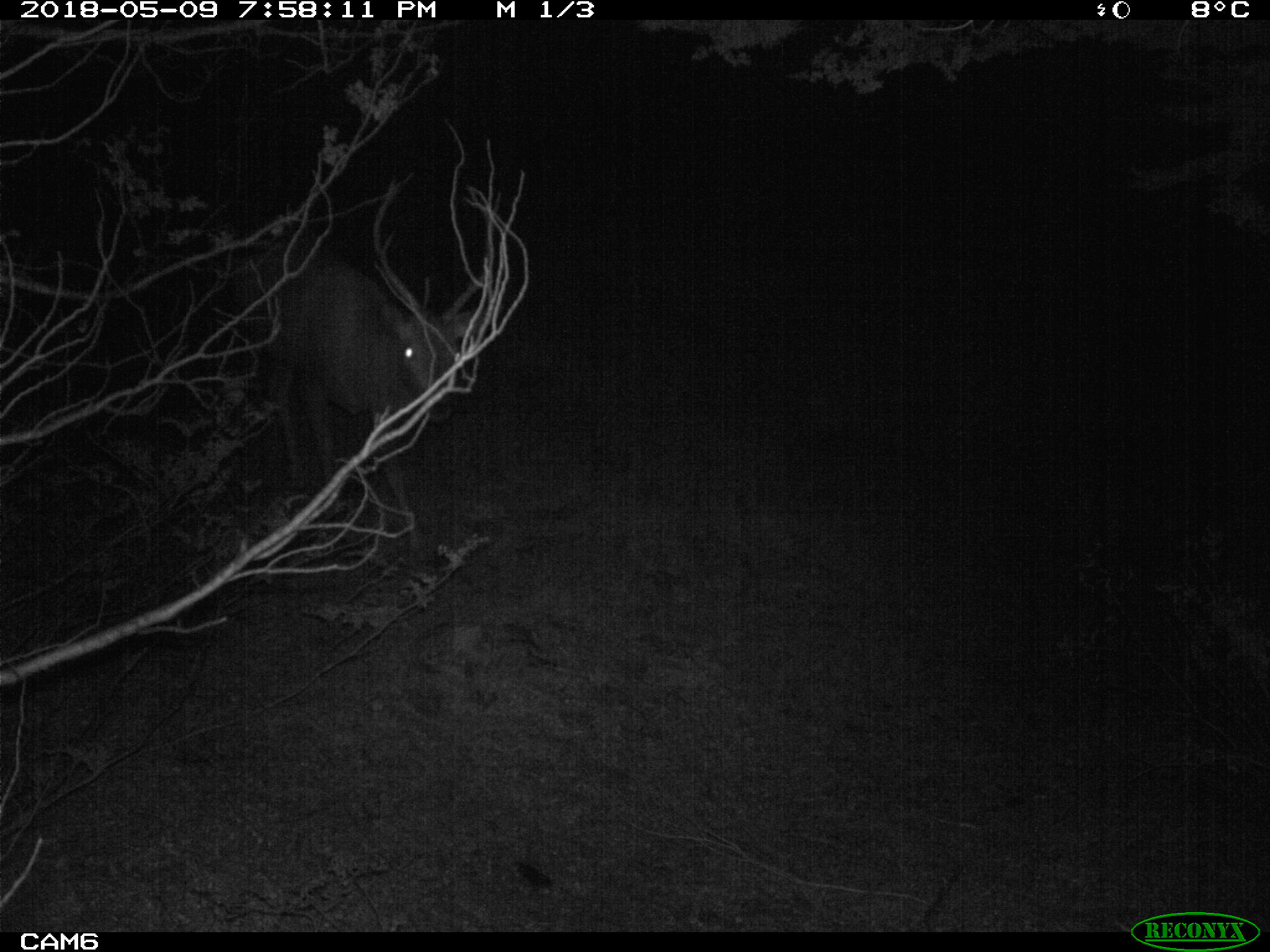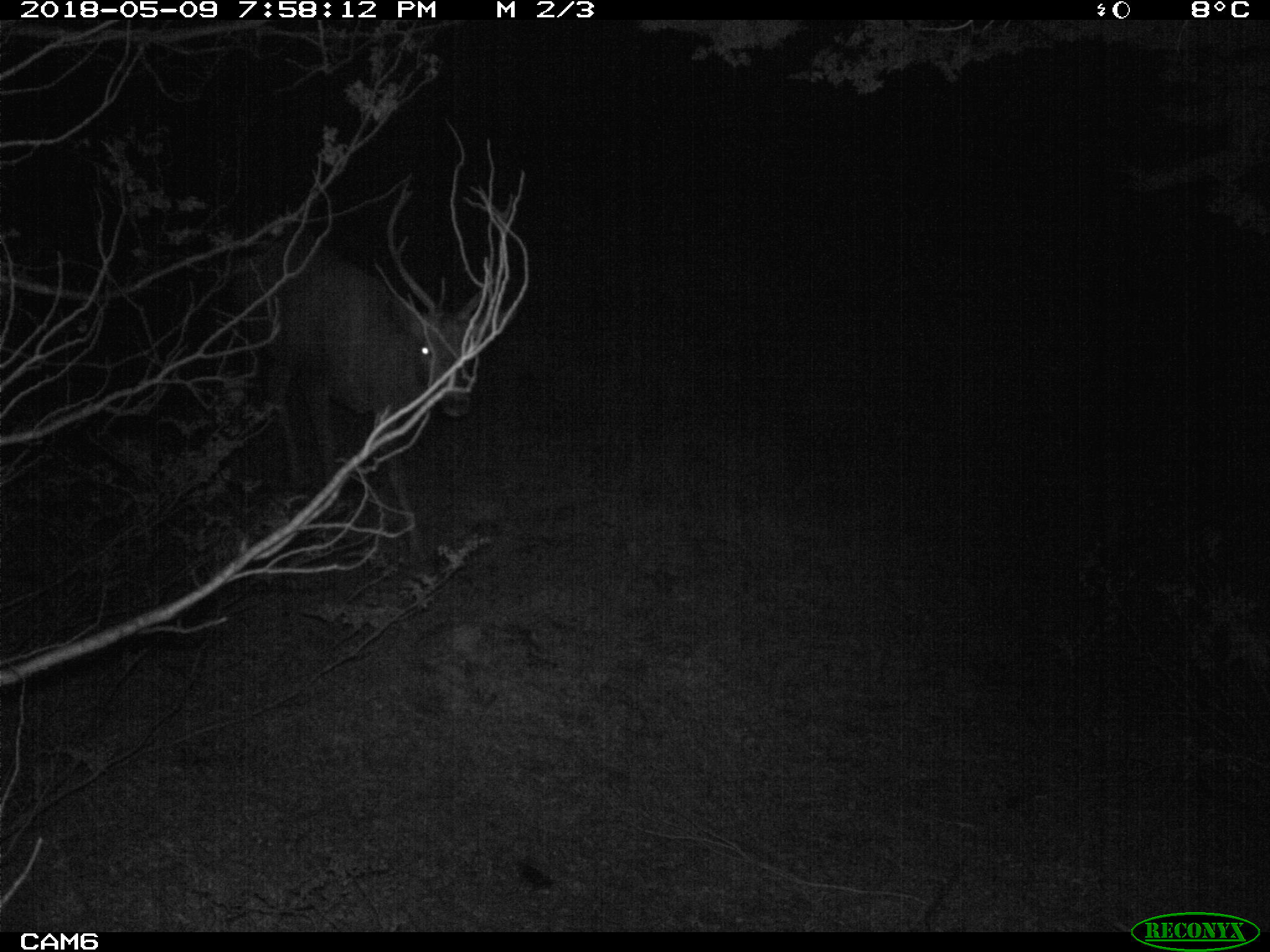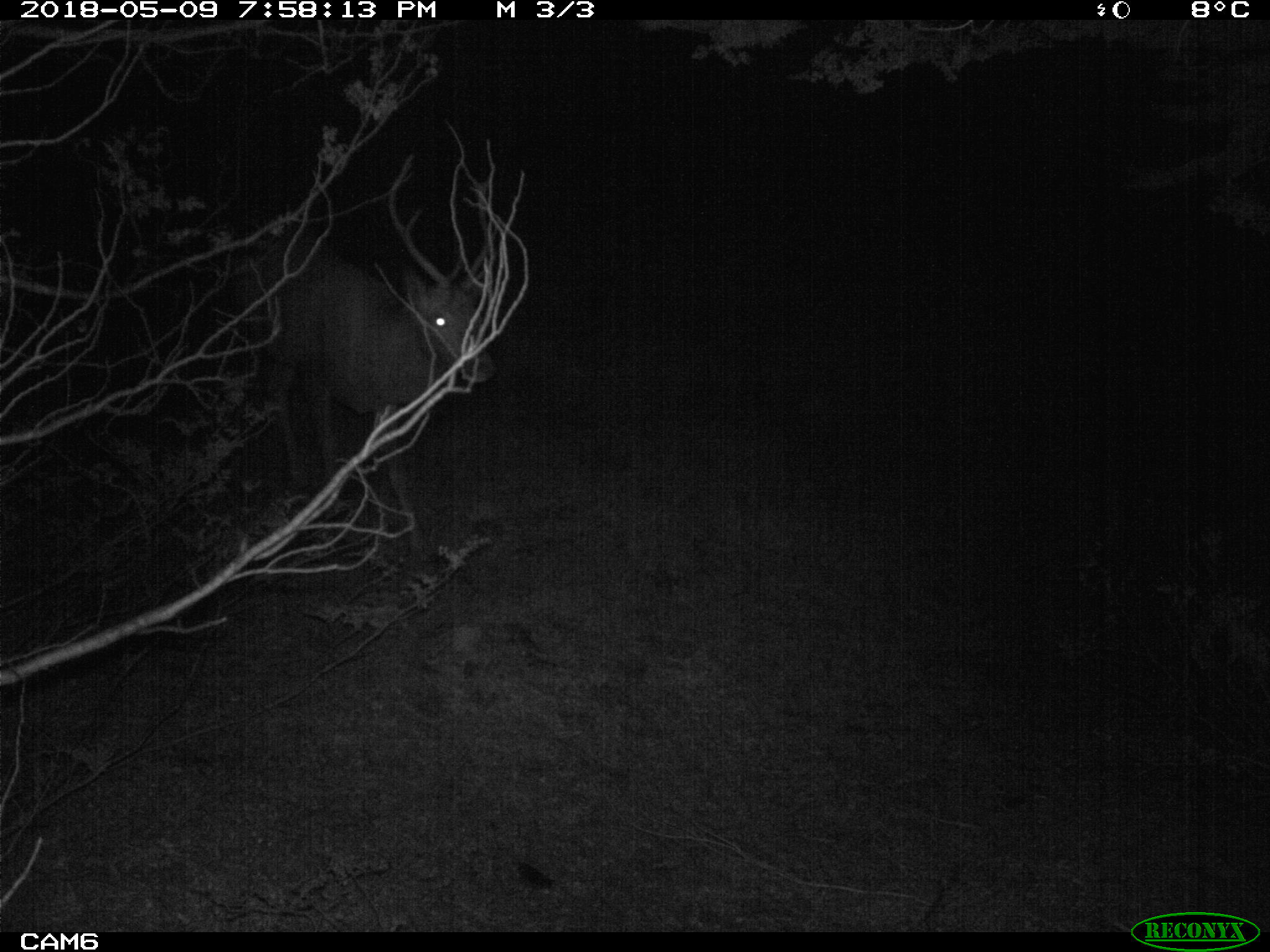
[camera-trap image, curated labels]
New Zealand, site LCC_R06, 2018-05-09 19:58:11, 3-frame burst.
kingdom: Animalia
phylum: Chordata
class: Mammalia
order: Artiodactyla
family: Cervidae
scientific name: Cervidae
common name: deer